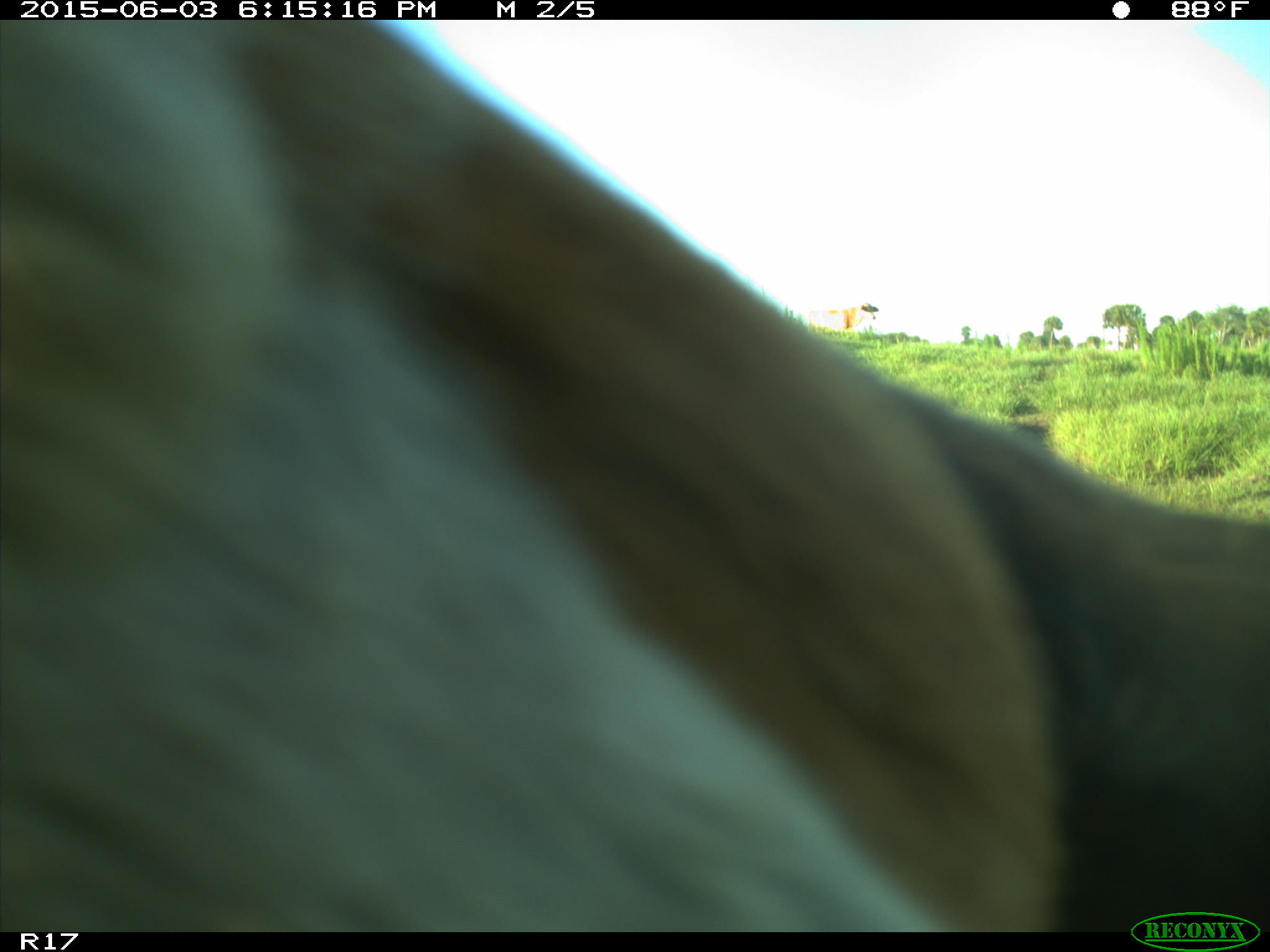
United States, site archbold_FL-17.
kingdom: Animalia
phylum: Chordata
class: Mammalia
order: Artiodactyla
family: Bovidae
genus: Bos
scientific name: Bos taurus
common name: domestic cow